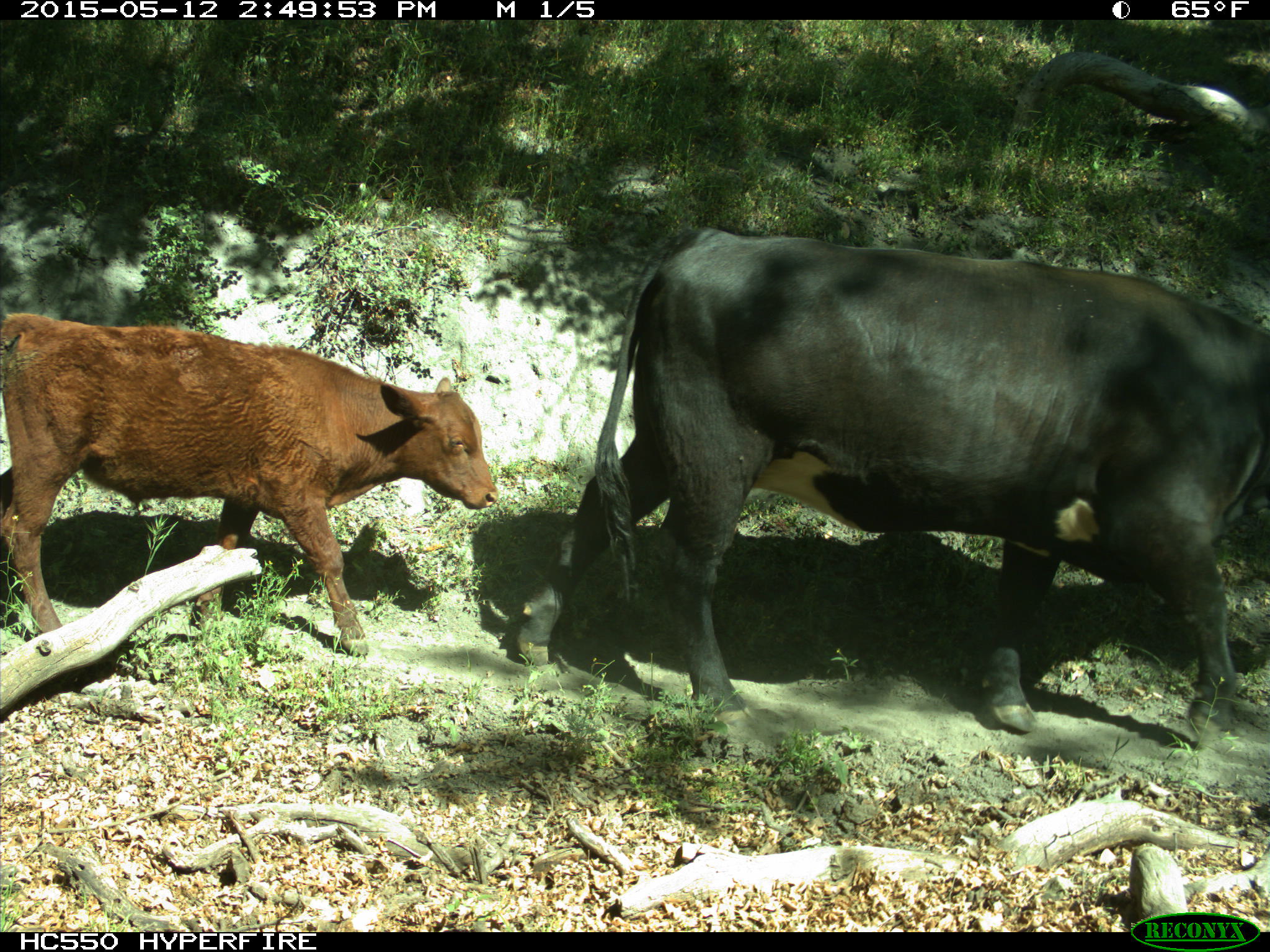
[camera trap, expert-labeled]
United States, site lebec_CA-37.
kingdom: Animalia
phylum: Chordata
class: Mammalia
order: Artiodactyla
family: Bovidae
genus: Bos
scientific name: Bos taurus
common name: domestic cow